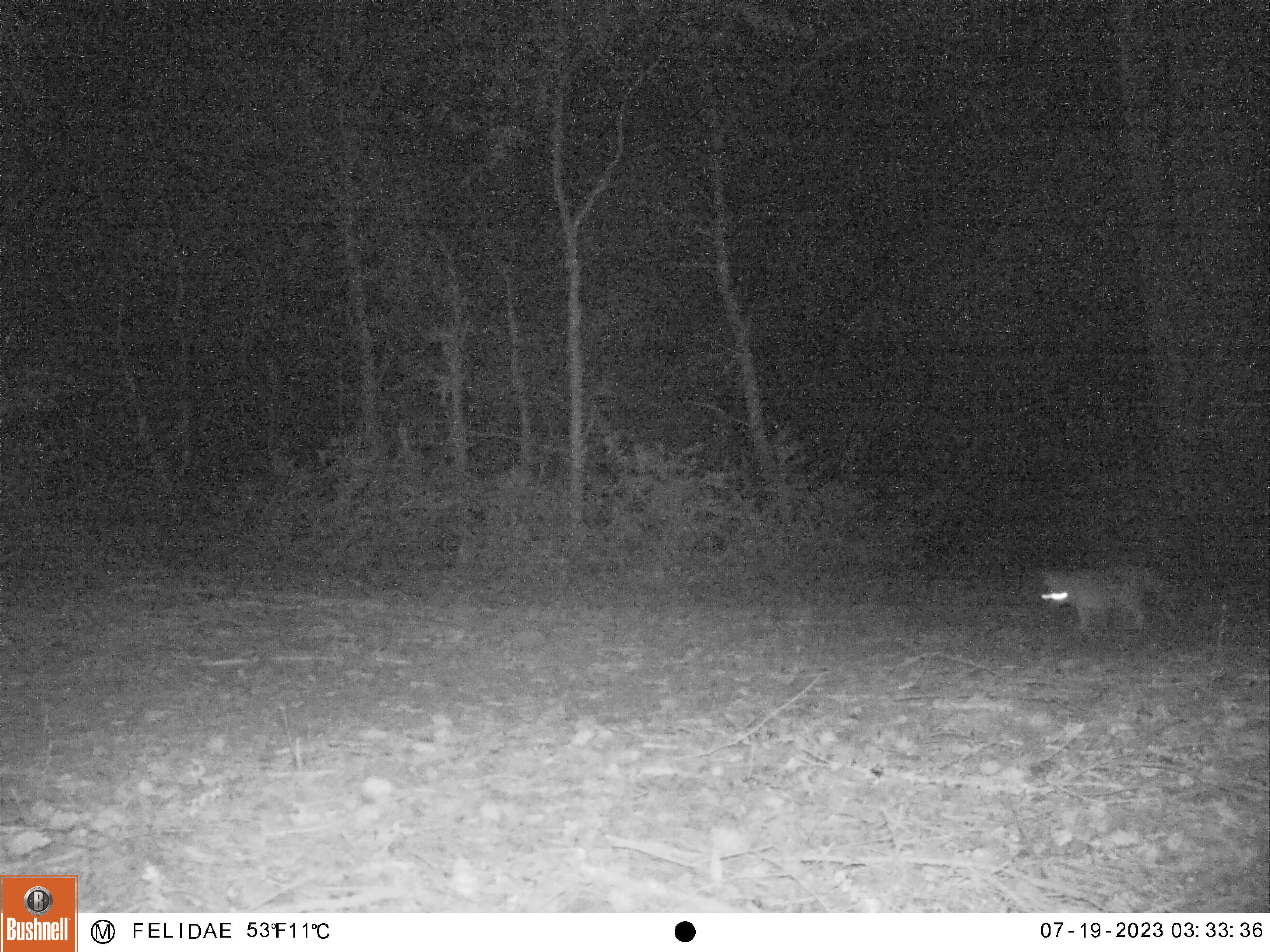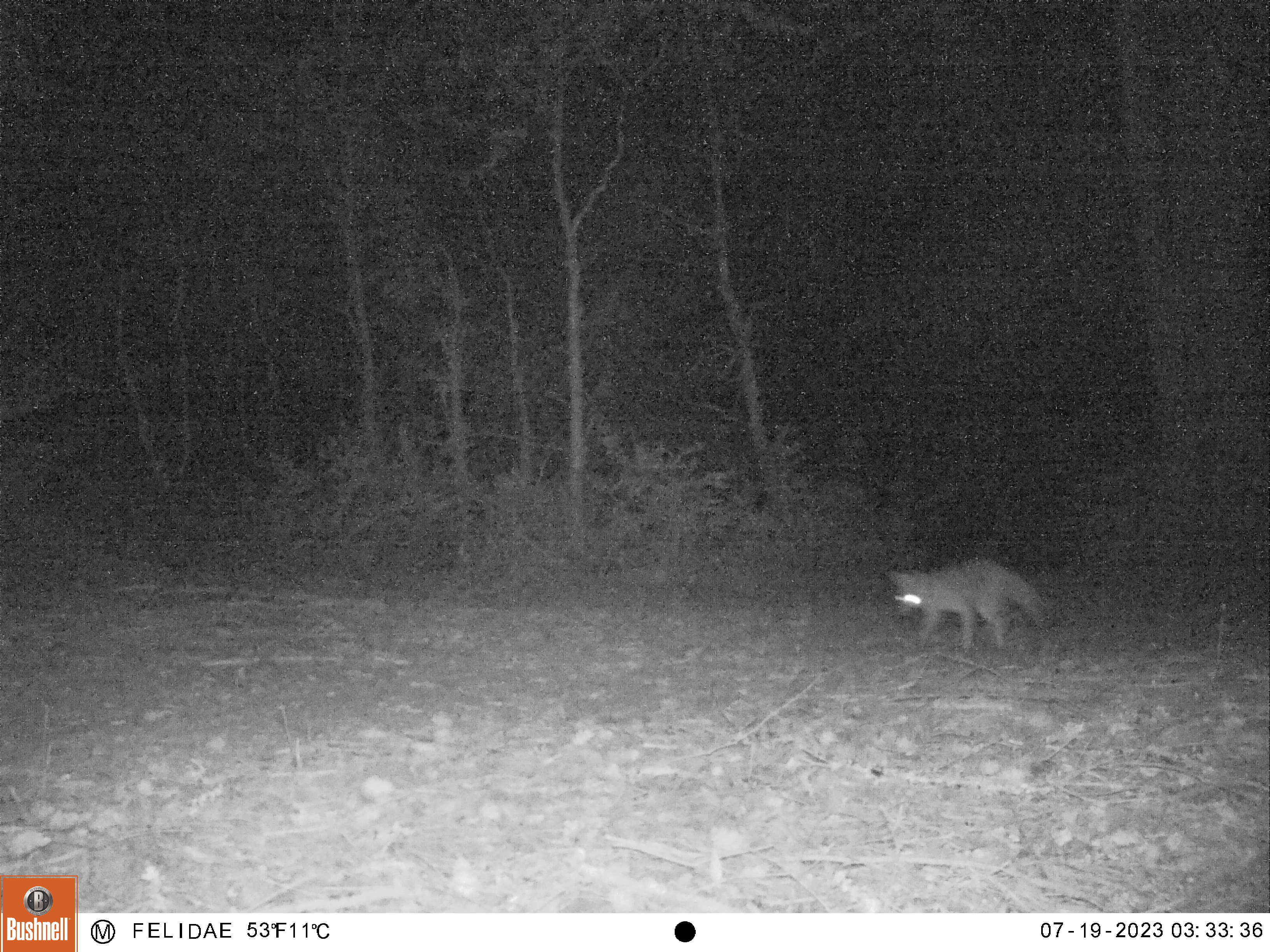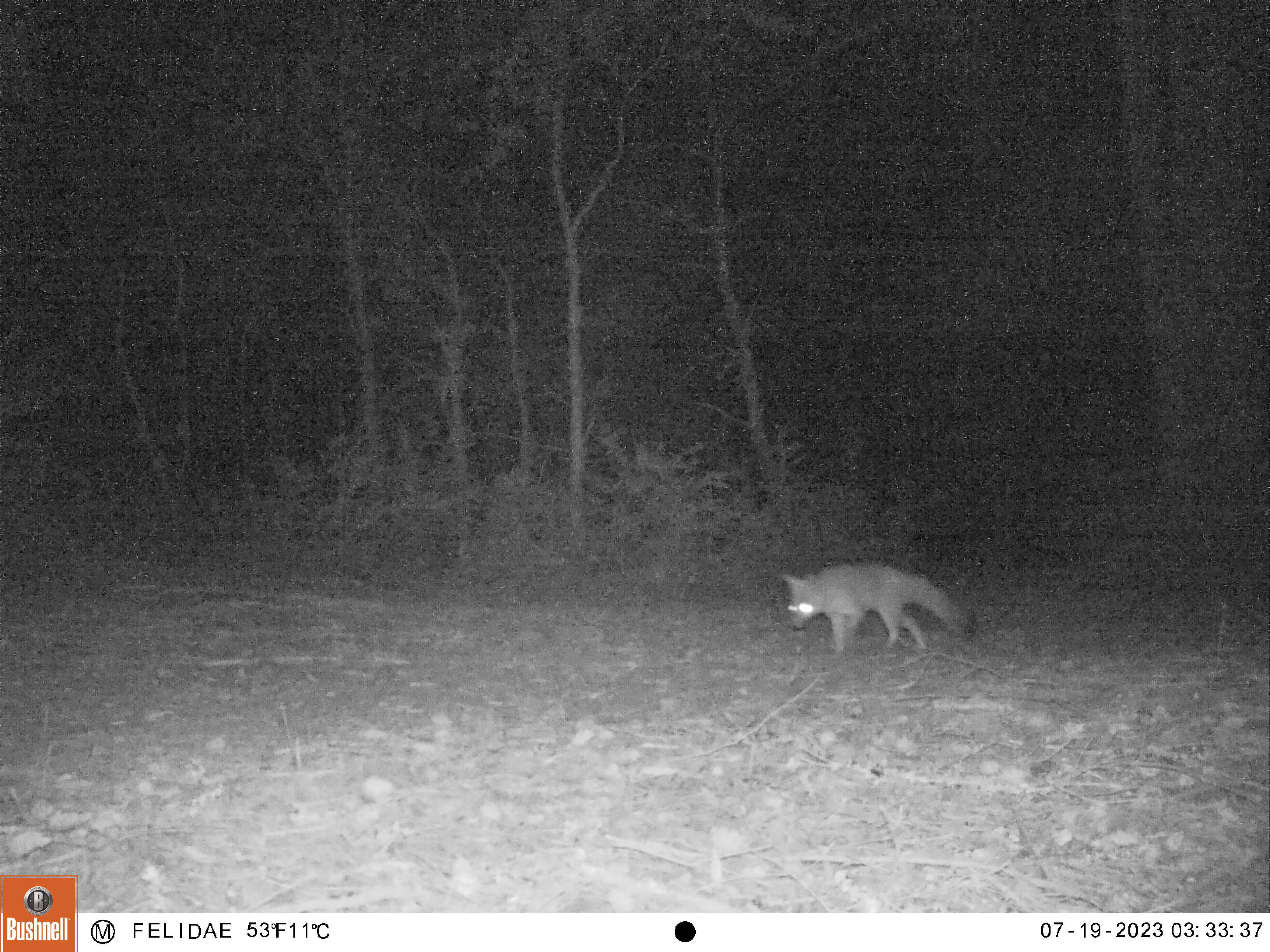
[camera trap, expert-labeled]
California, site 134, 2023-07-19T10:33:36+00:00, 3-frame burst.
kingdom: Animalia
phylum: Chordata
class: Mammalia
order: Carnivora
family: Canidae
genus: Urocyon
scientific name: Urocyon cinereoargenteus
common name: gray fox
Gray fox (Urocyon cinereoargenteus).